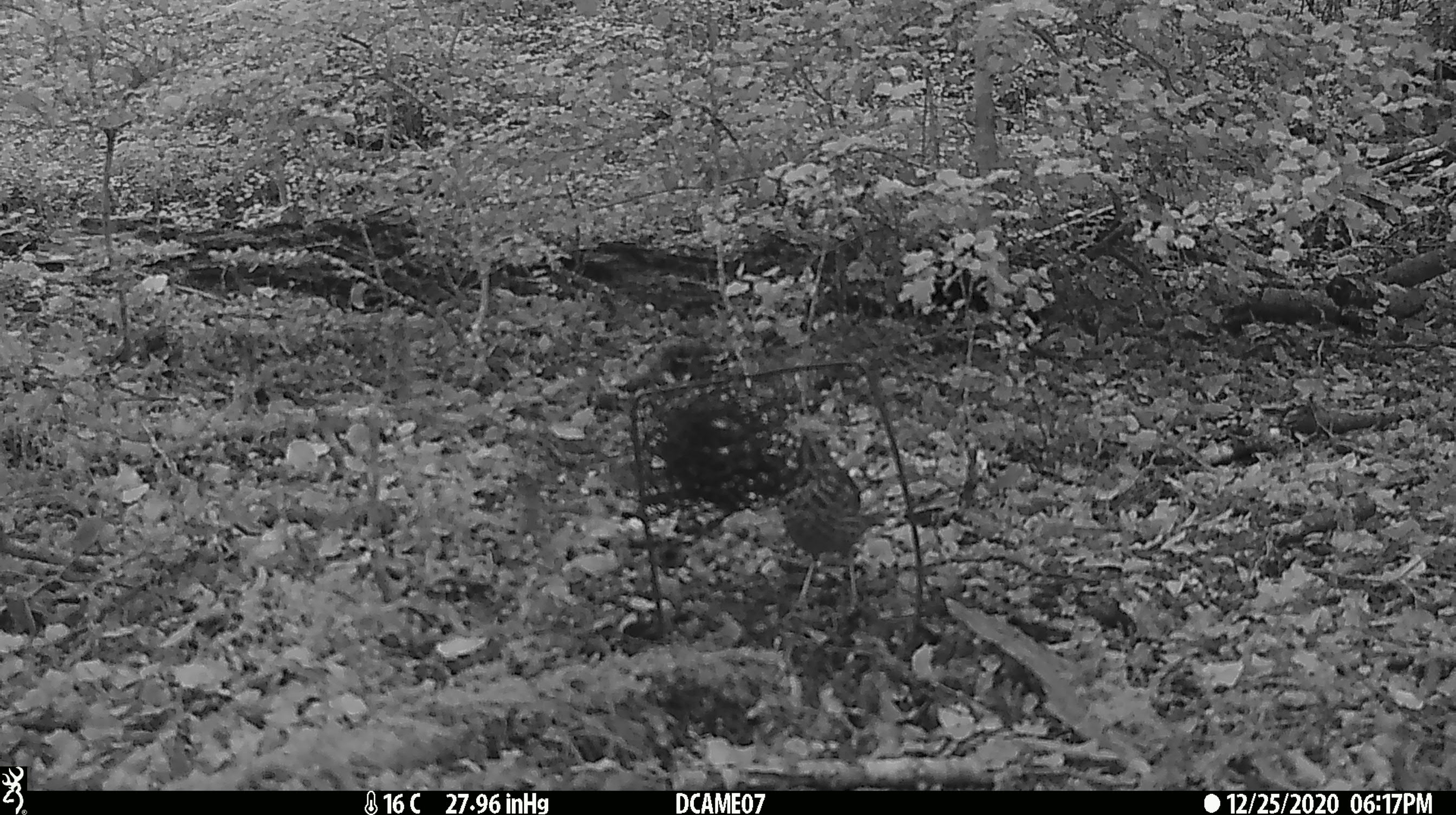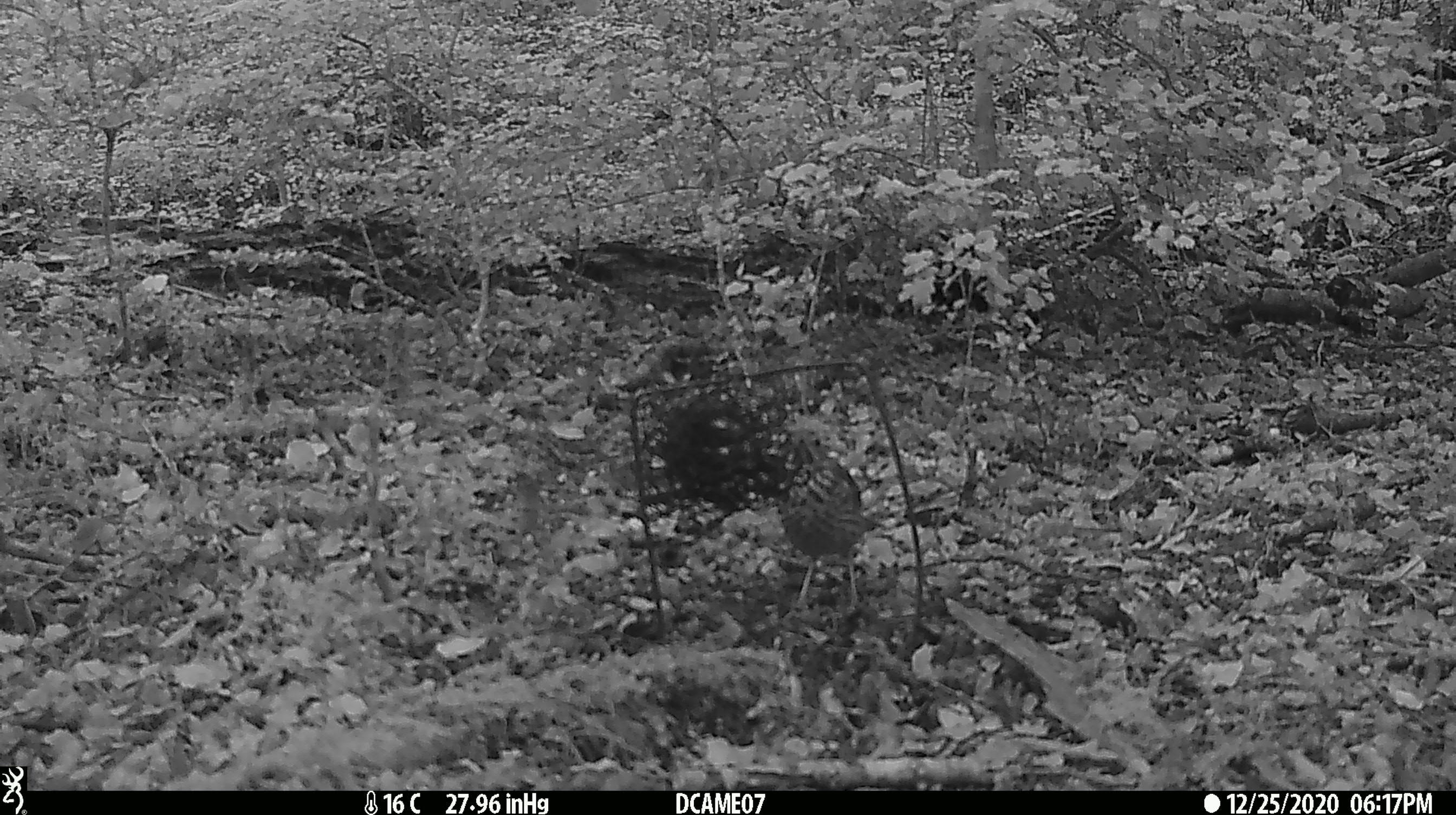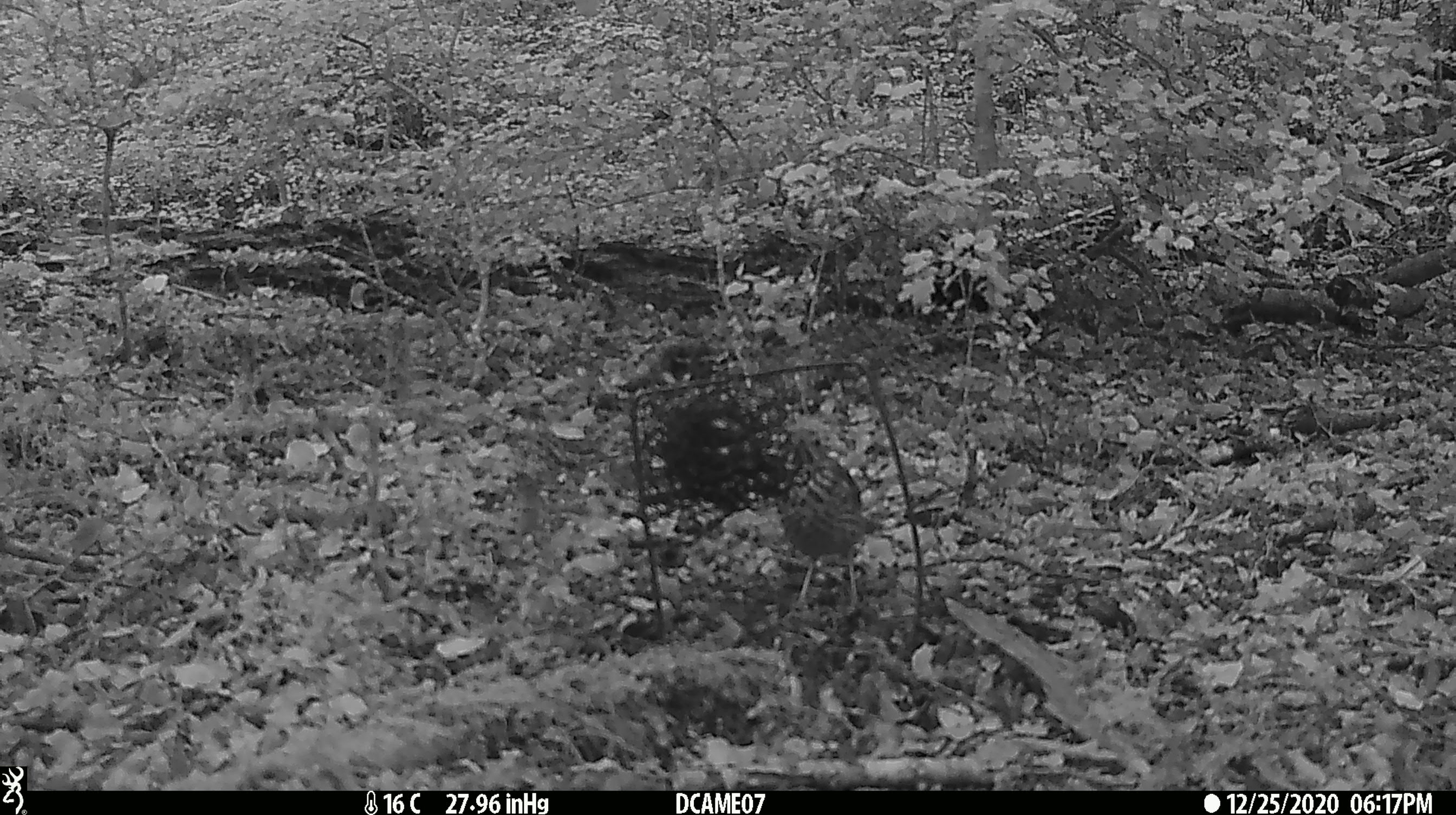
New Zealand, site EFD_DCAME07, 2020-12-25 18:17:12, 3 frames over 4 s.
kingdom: Animalia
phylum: Chordata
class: Aves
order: Passeriformes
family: Turdidae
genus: Turdus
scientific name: Turdus philomelos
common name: song thrush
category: thrush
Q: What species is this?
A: Thrush (song thrush) (Turdus philomelos).